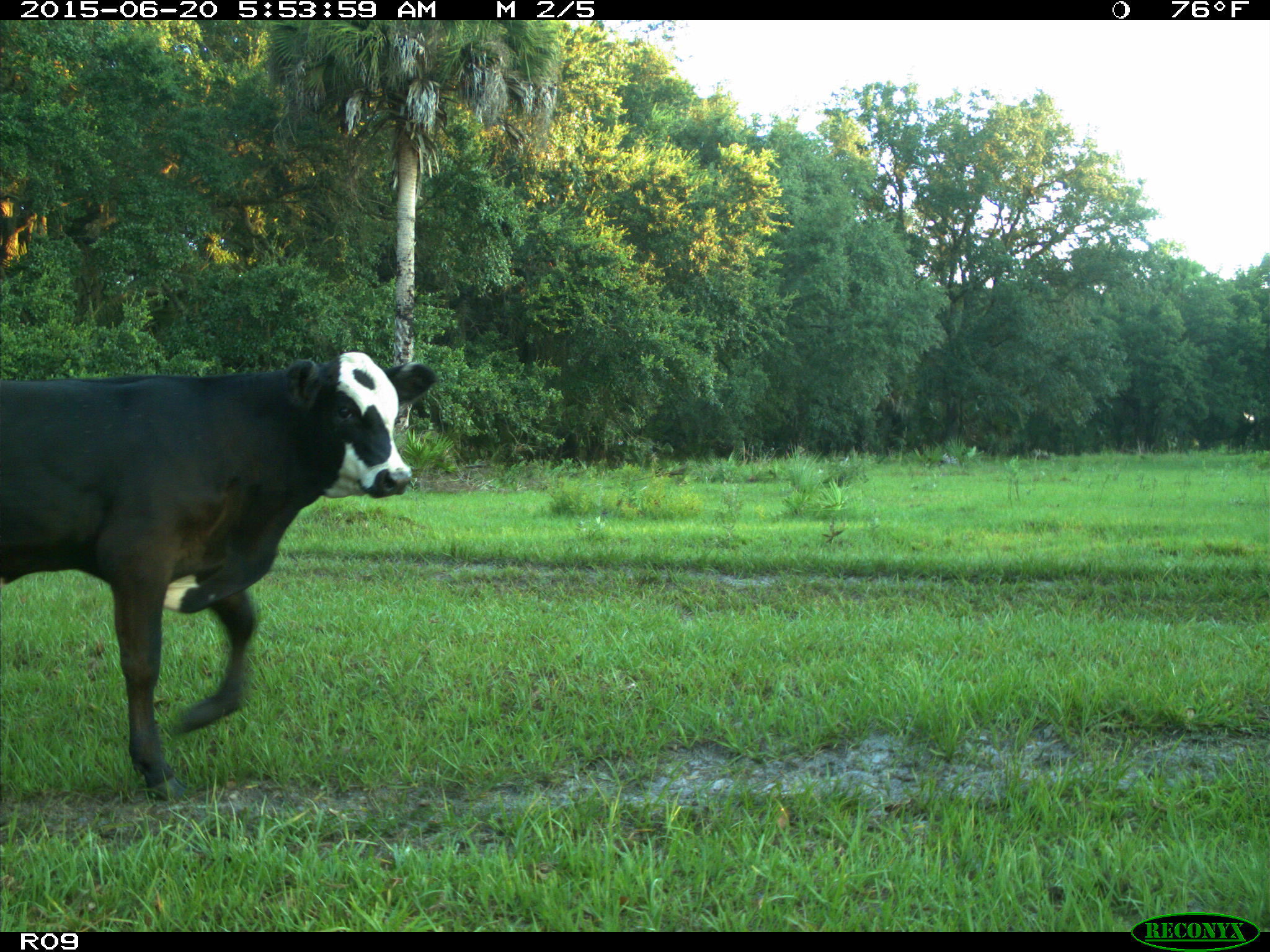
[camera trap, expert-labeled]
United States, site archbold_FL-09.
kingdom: Animalia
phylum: Chordata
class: Mammalia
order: Artiodactyla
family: Bovidae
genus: Bos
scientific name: Bos taurus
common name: domestic cow